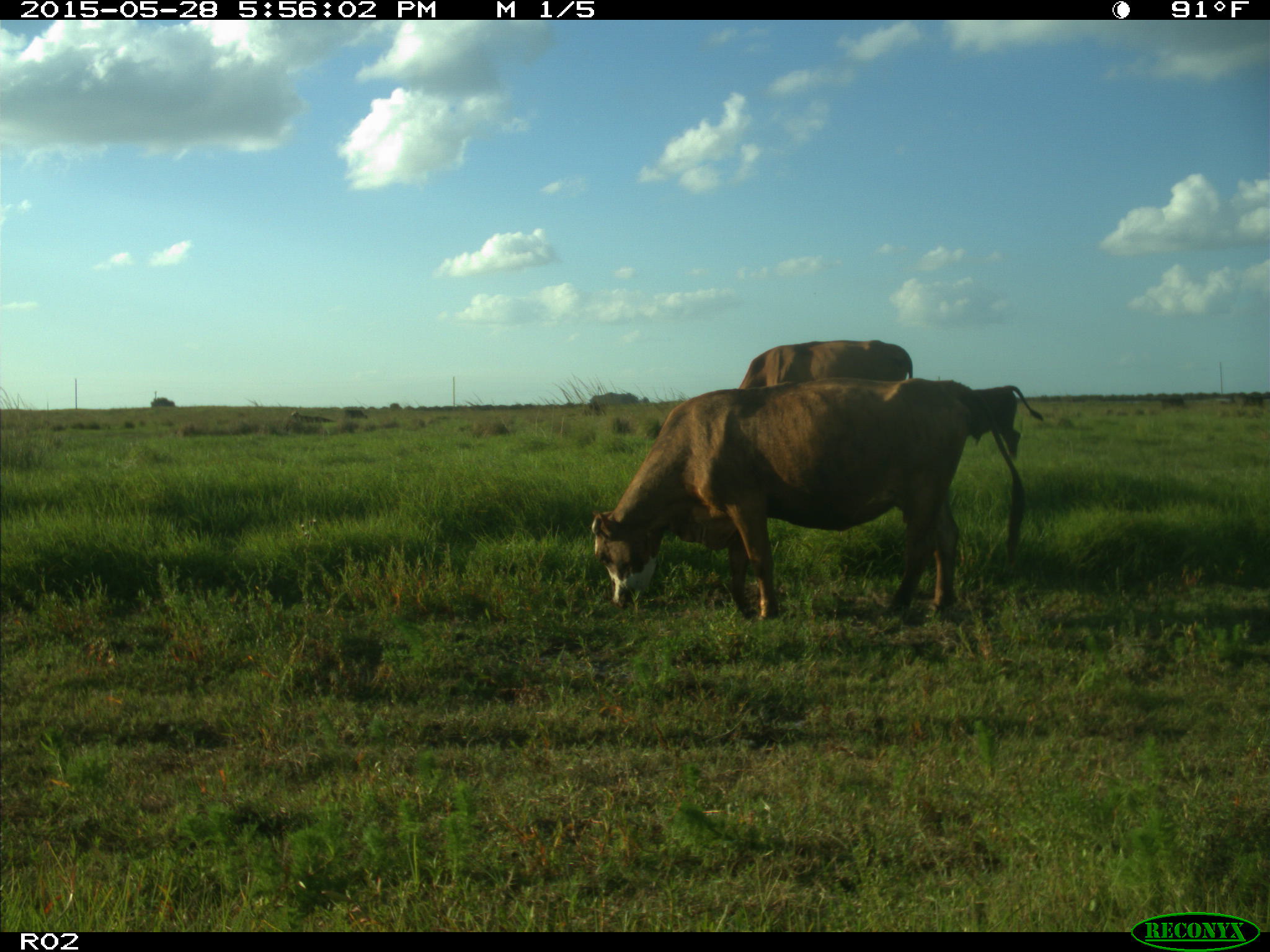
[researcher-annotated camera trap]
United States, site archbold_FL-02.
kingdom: Animalia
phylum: Chordata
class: Mammalia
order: Artiodactyla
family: Bovidae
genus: Bos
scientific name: Bos taurus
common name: domestic cow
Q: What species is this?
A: Bos taurus (domestic cow).